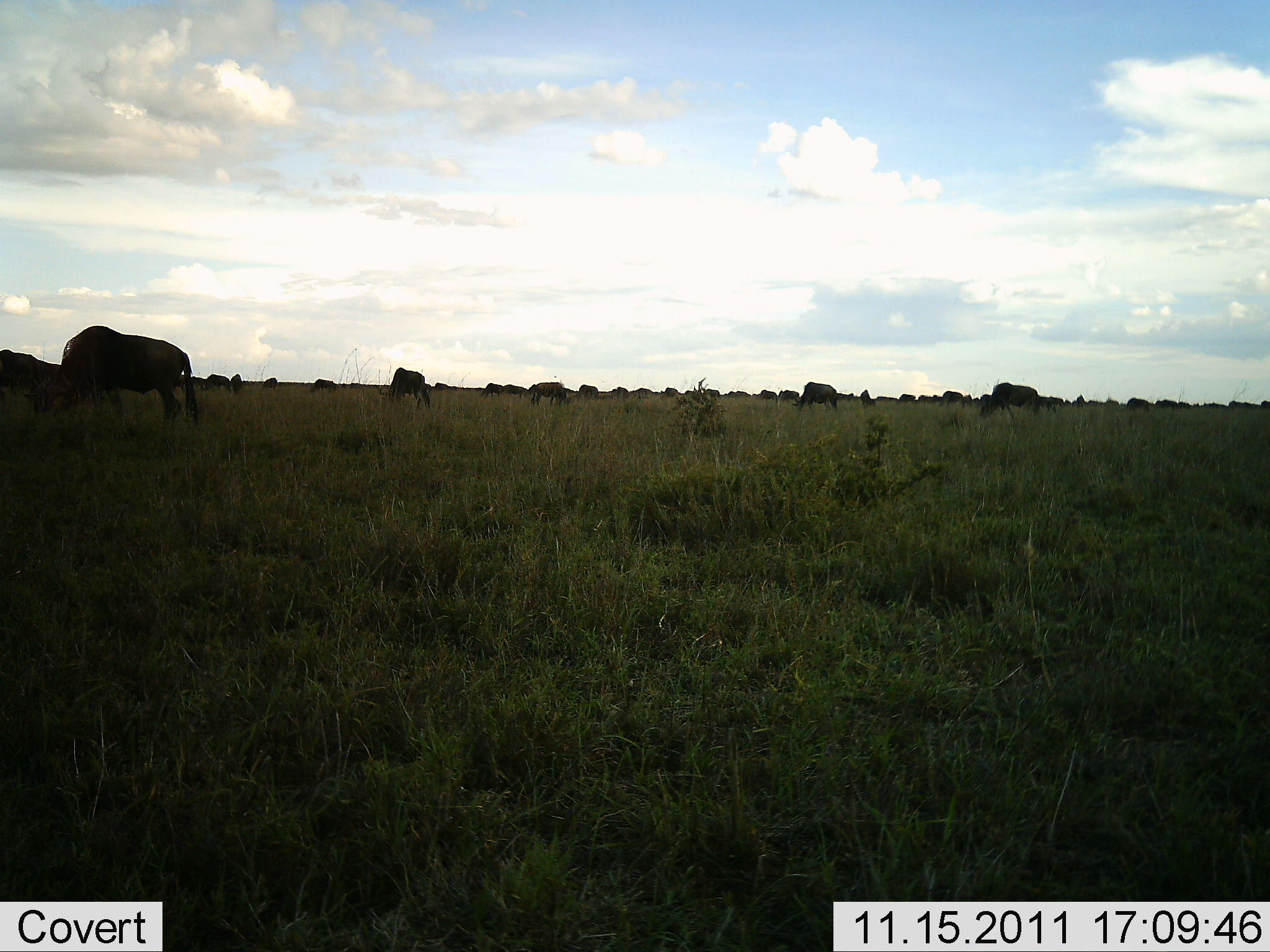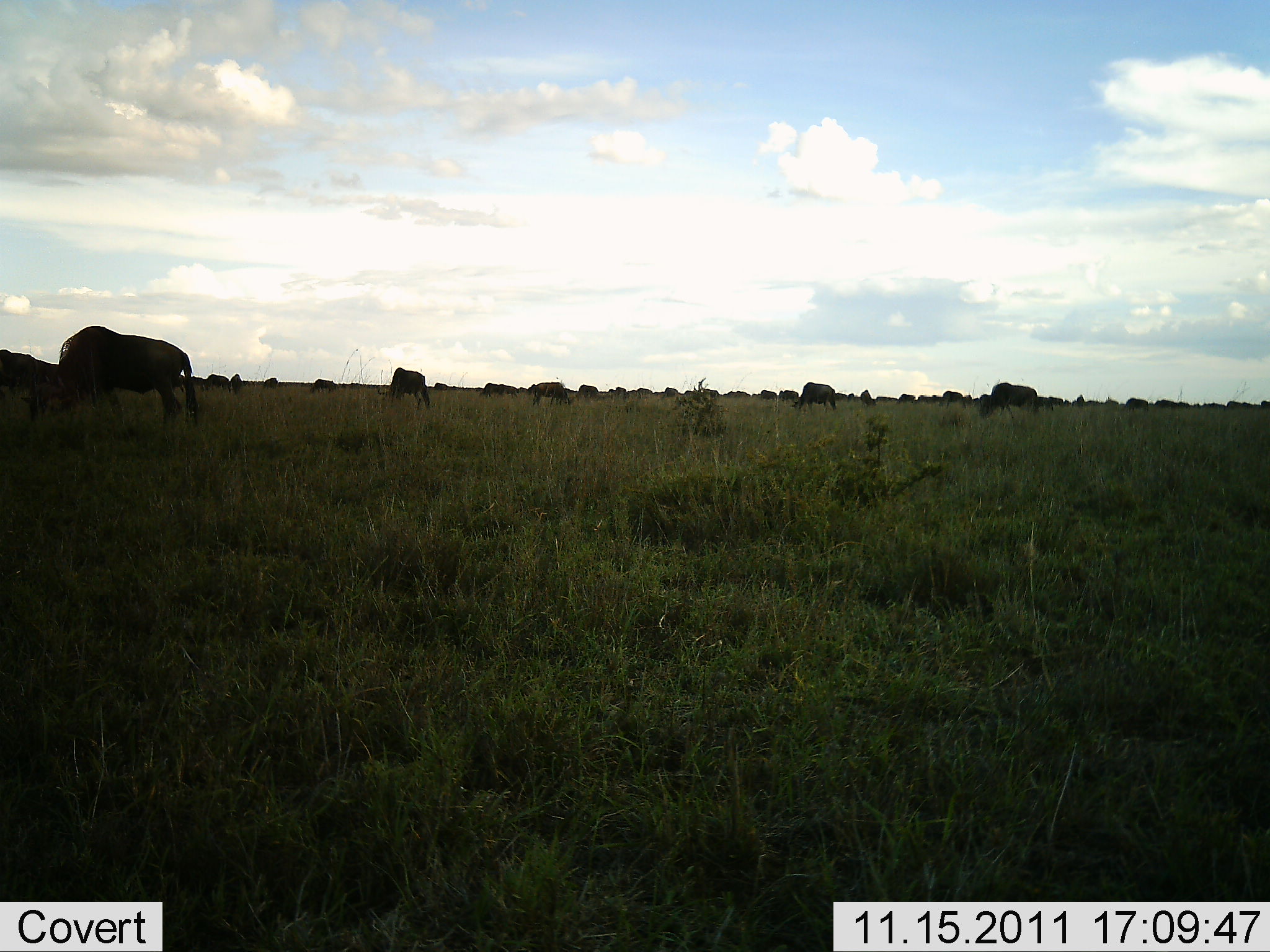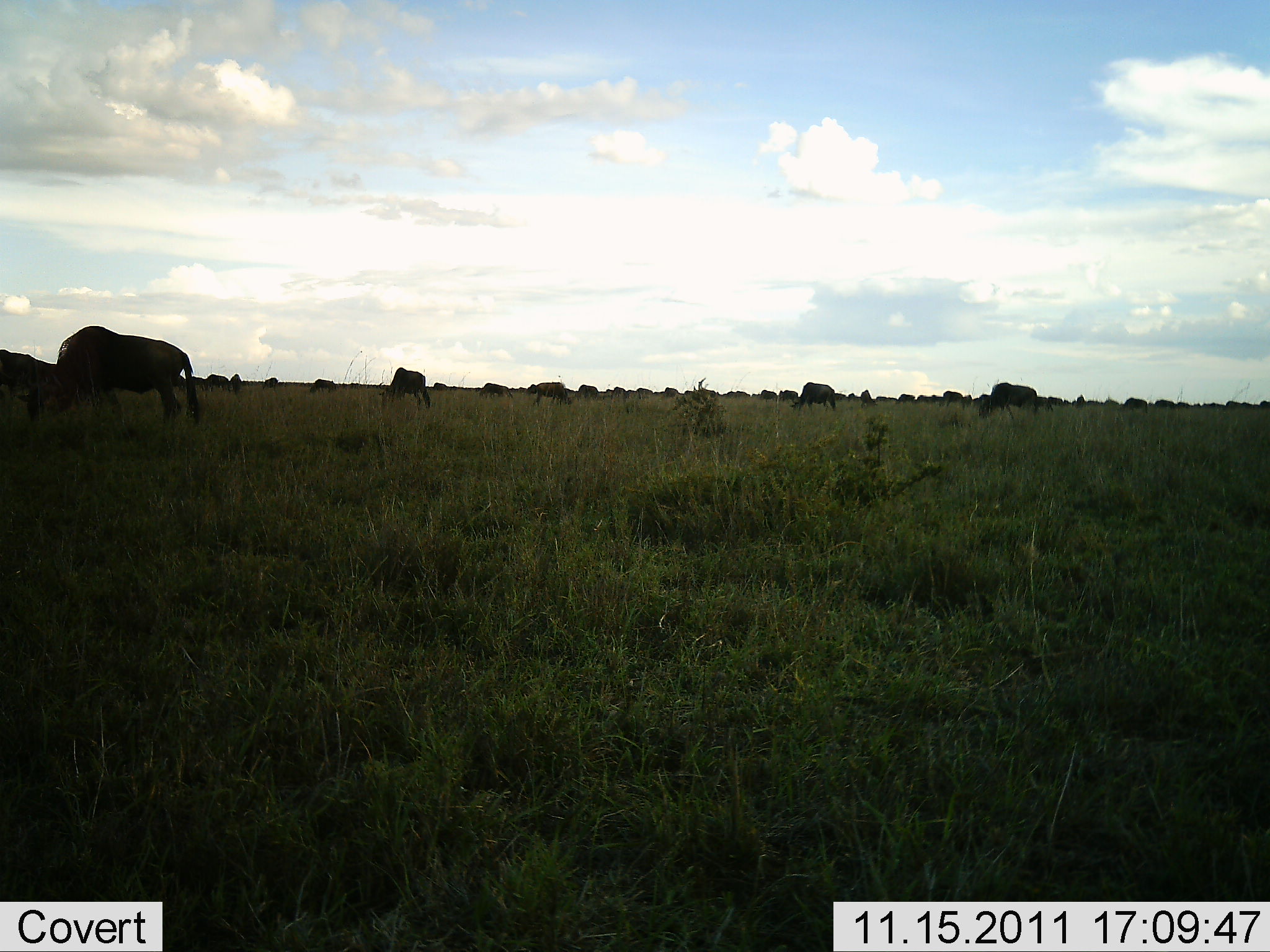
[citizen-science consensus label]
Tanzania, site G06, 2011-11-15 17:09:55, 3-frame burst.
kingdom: Animalia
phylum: Chordata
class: Mammalia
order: Artiodactyla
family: Bovidae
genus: Connochaetes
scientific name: Connochaetes taurinus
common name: blue wildebeest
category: wildebeest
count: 11-50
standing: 18%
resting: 0%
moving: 18%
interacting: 0%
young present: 0%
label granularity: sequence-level